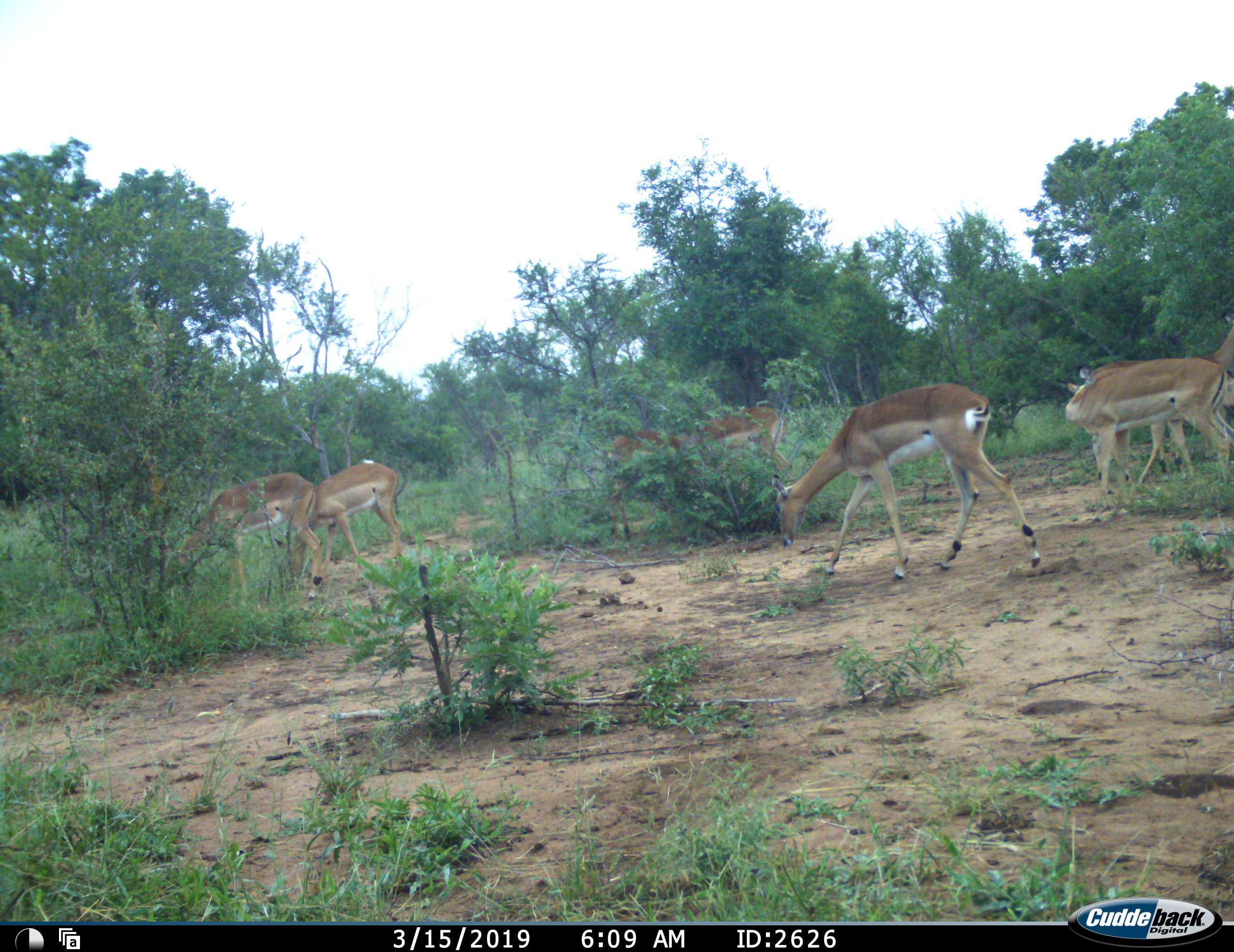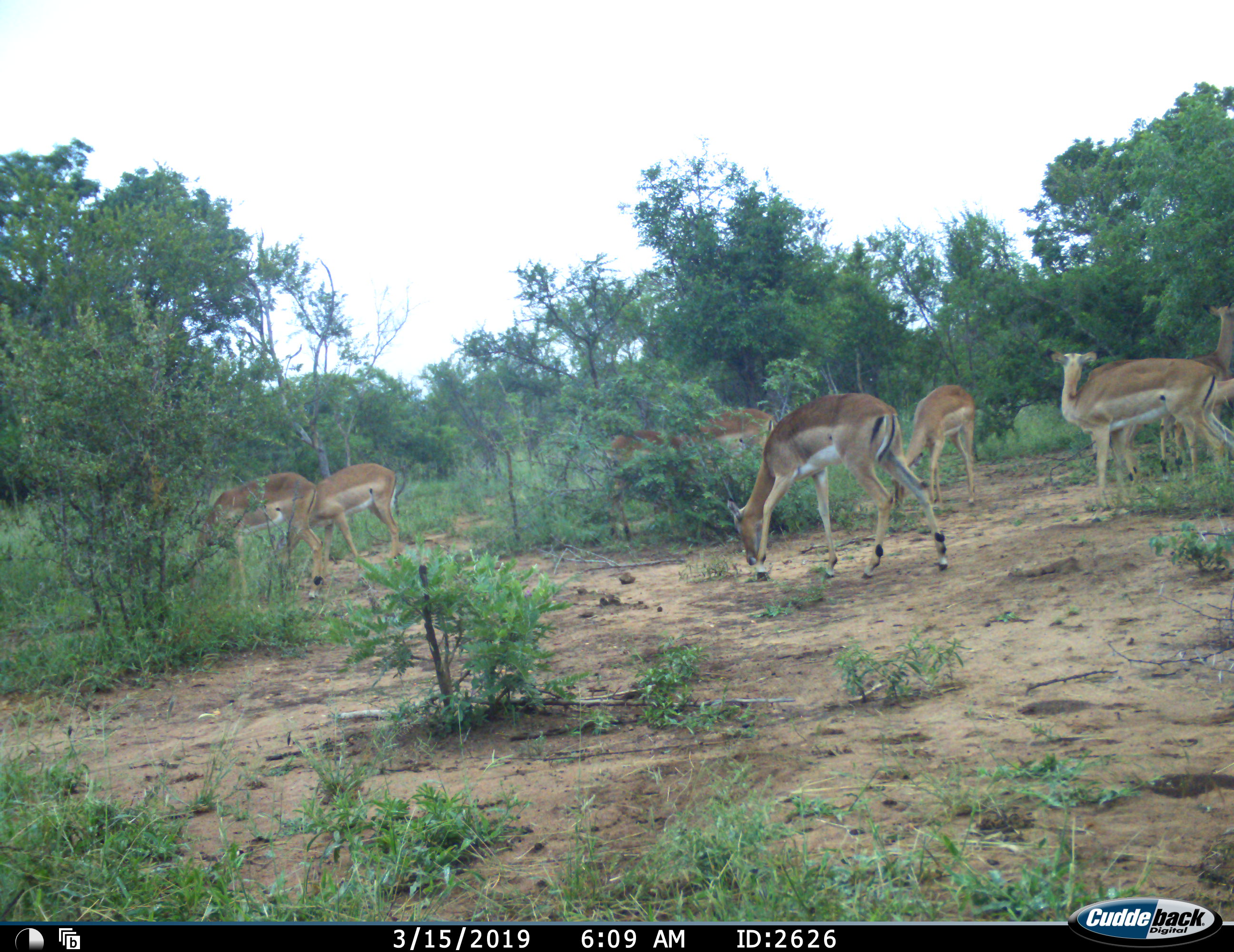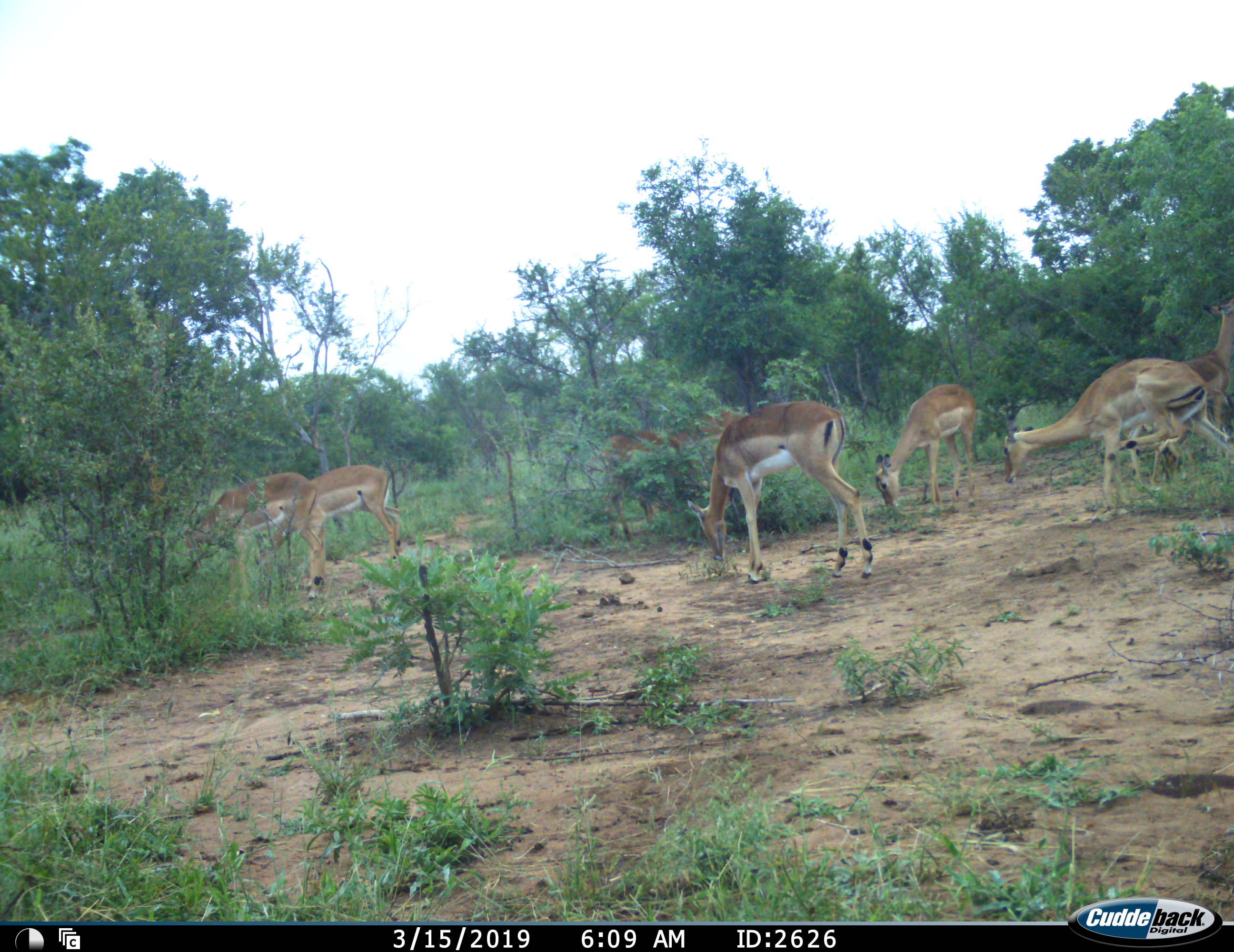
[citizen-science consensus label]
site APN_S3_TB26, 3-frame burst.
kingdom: Animalia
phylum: Chordata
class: Mammalia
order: Artiodactyla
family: Bovidae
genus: Aepyceros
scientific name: Aepyceros melampus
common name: impala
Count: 8.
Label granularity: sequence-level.